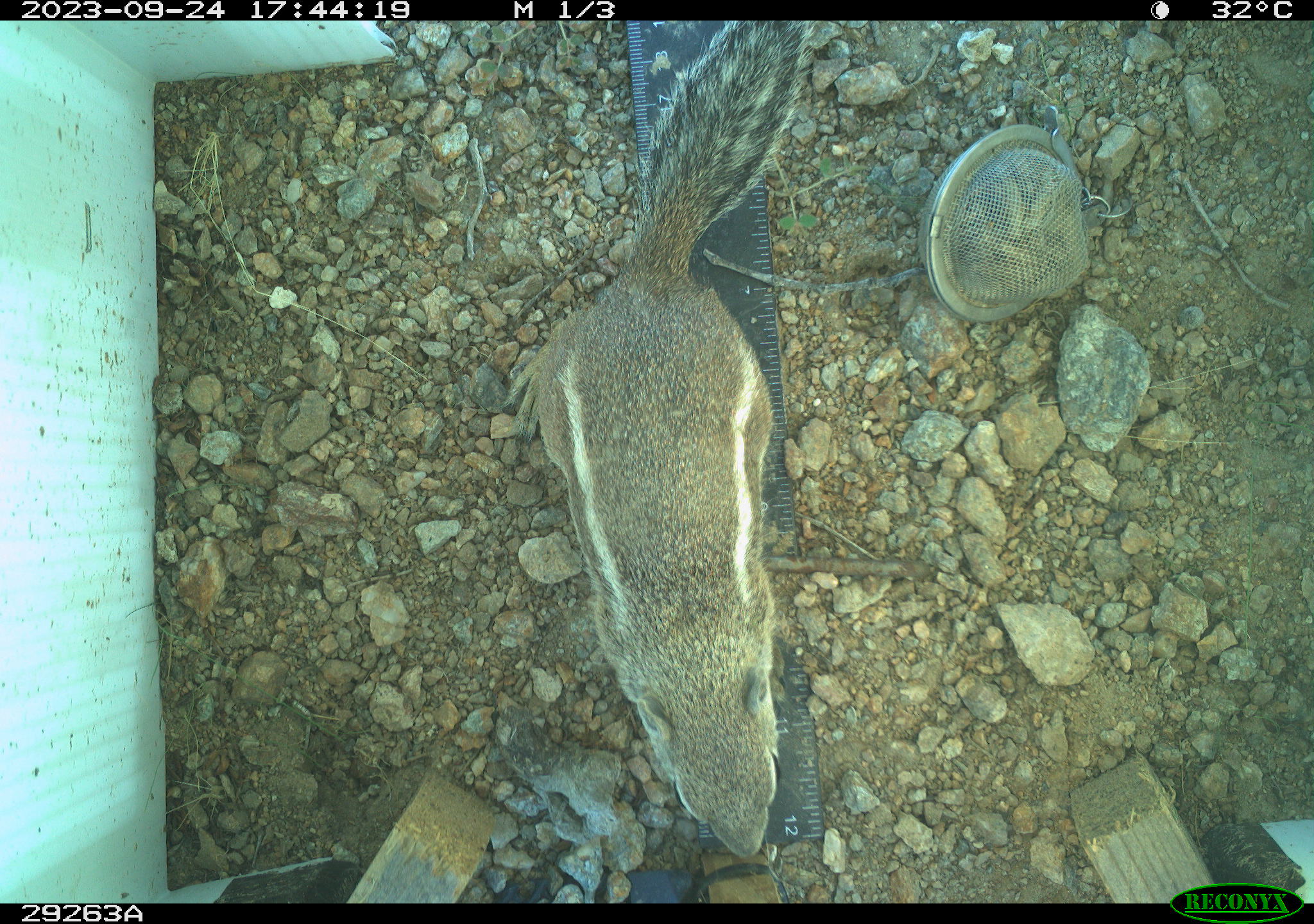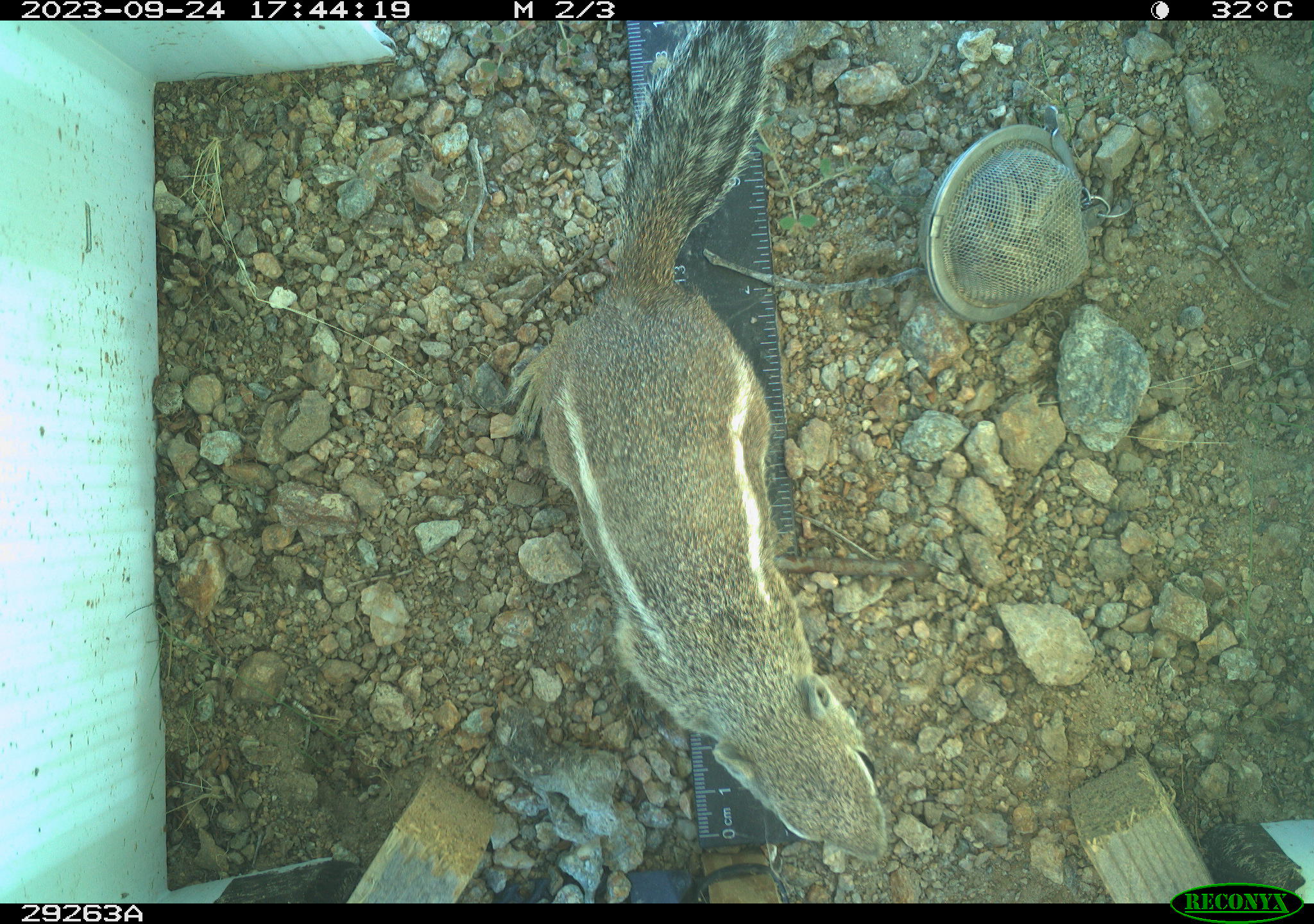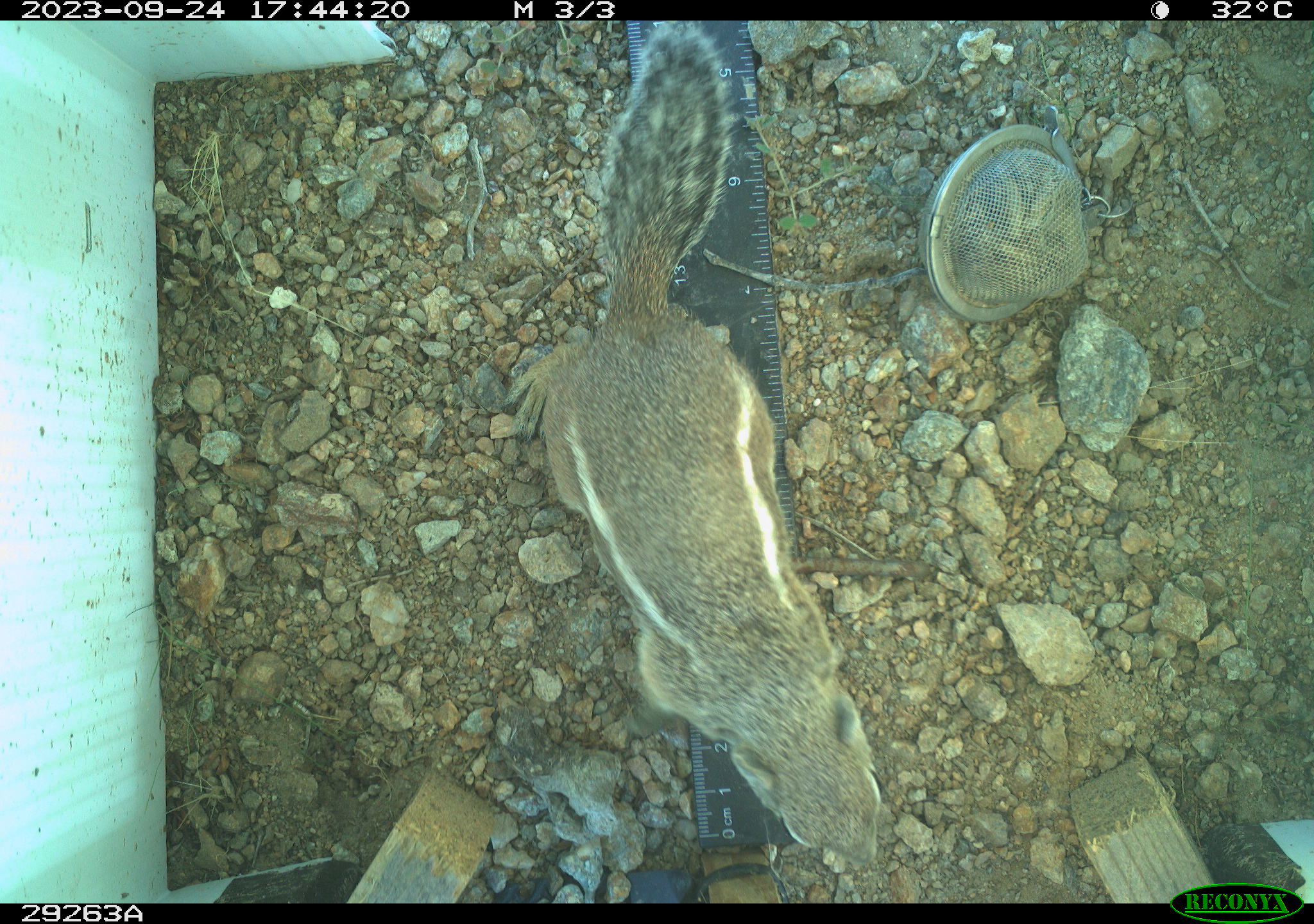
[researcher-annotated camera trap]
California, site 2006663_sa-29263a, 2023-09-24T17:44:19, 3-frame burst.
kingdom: Animalia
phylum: Chordata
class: Mammalia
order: Rodentia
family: Sciuridae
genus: Ammospermophilus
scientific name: Ammospermophilus leucurus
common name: white-tailed antelope squirrel